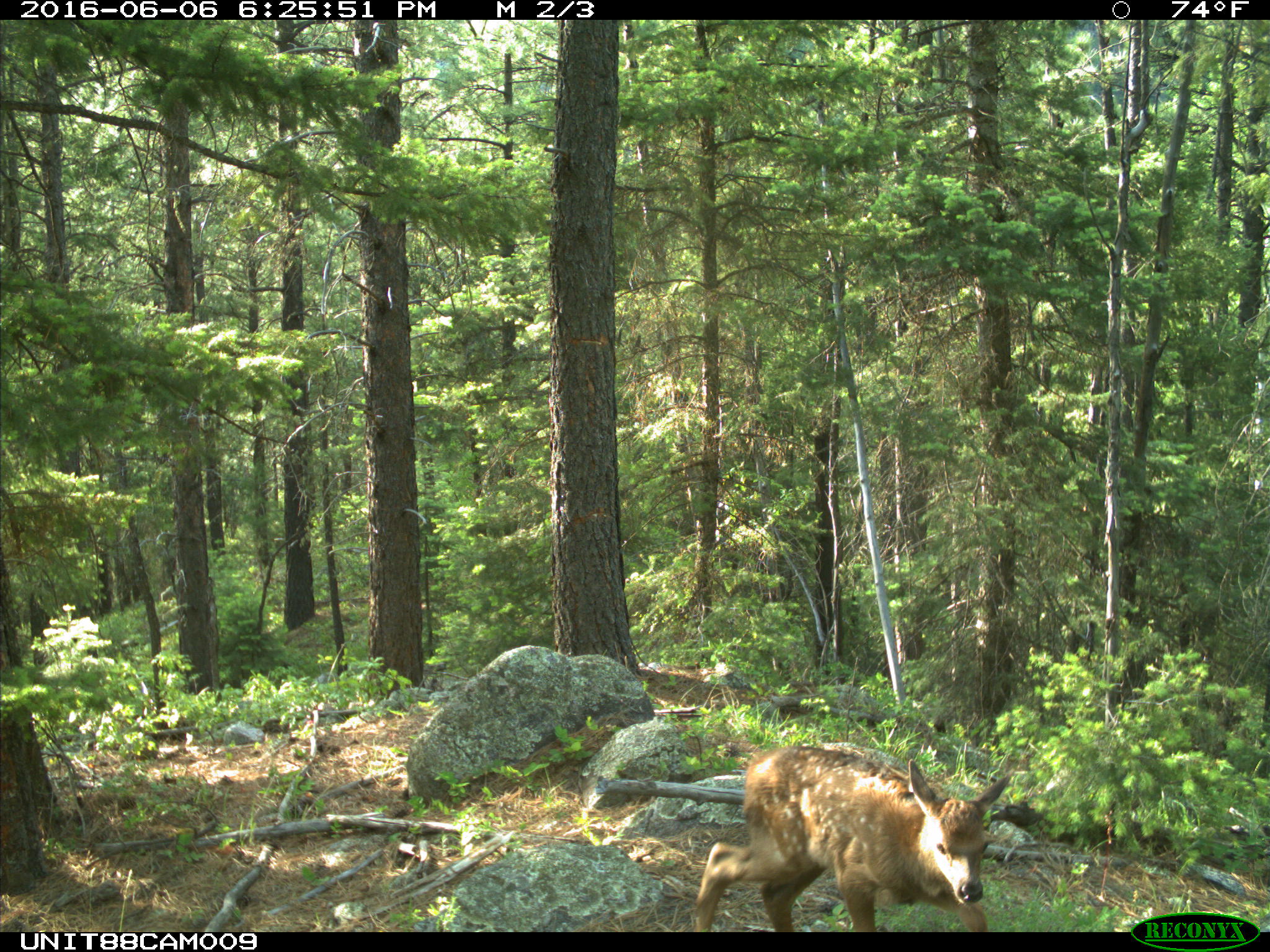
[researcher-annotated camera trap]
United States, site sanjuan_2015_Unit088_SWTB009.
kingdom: Animalia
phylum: Chordata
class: Mammalia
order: Artiodactyla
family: Cervidae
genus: Cervus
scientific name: Cervus elaphus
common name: red deer